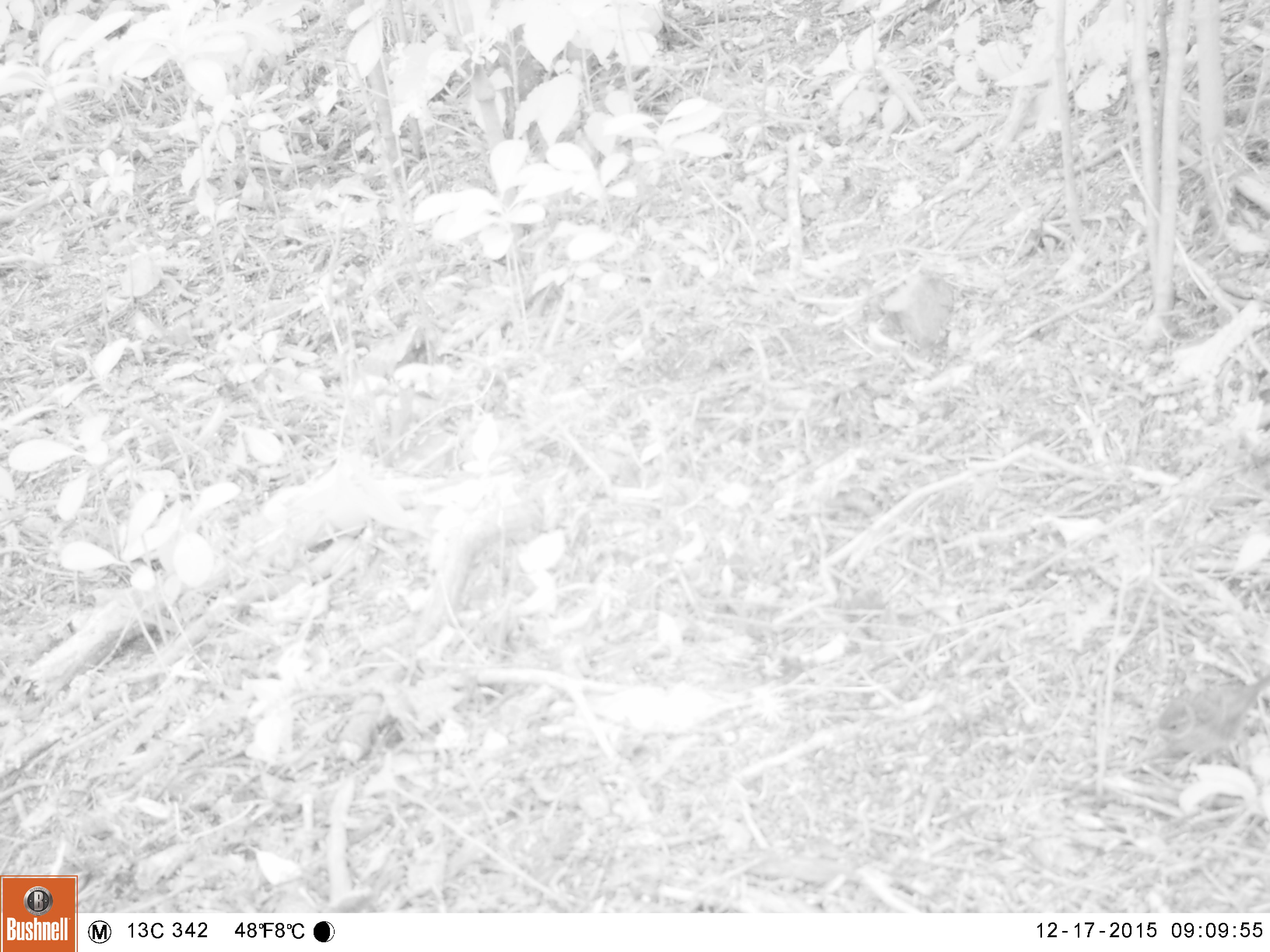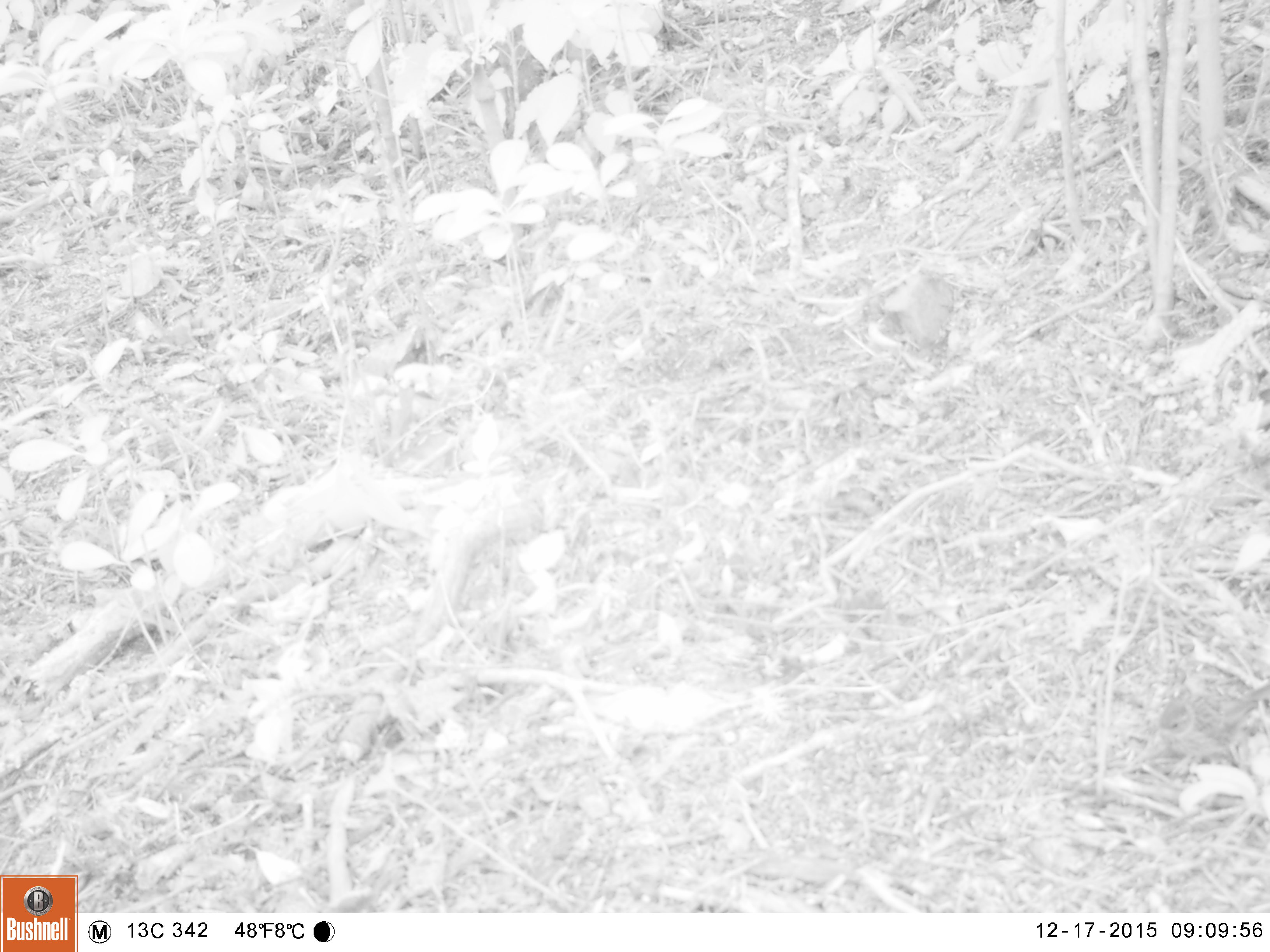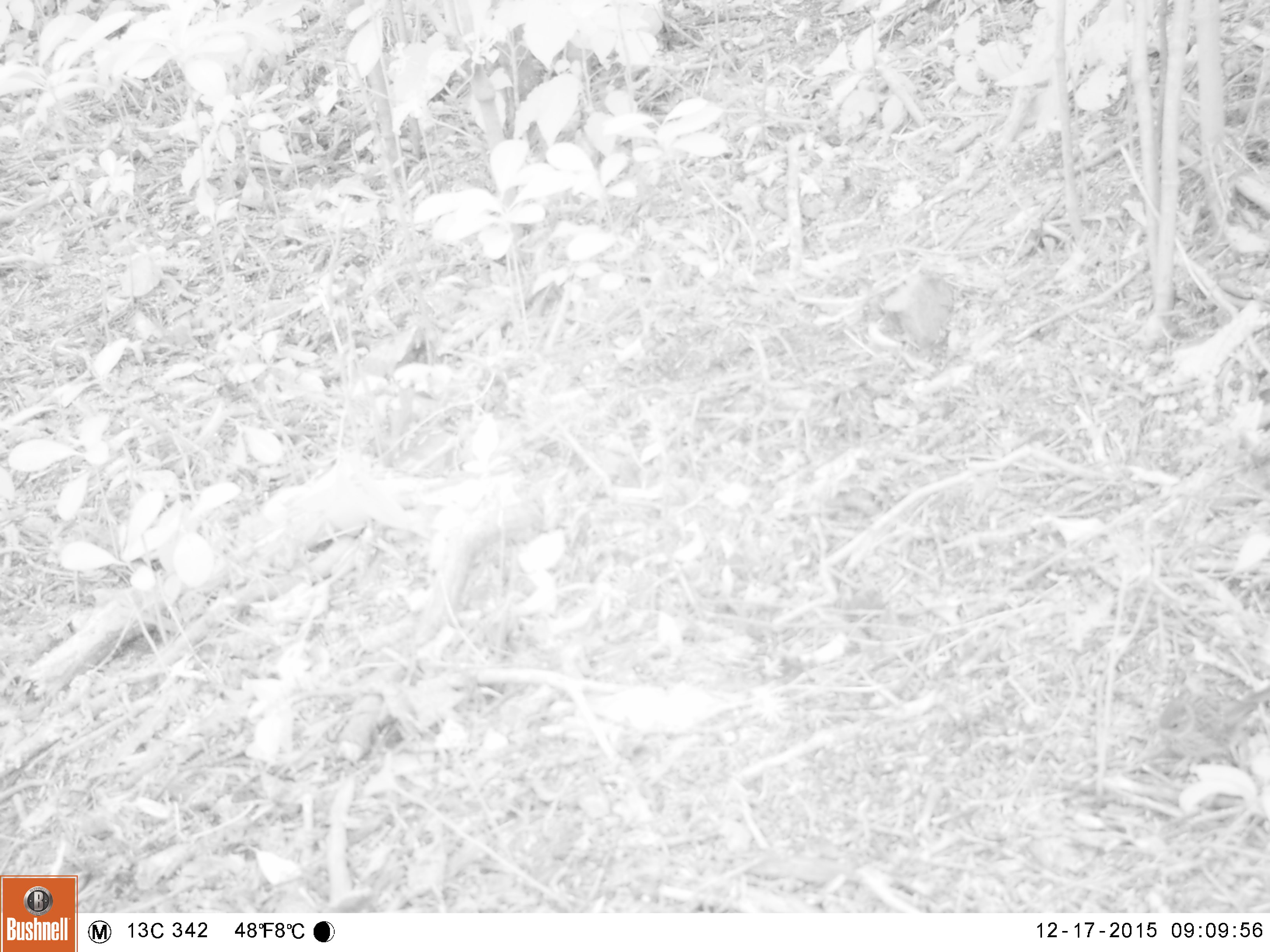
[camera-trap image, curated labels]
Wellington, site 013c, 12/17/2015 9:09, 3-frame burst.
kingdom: Animalia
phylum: Chordata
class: Aves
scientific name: Aves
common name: bird